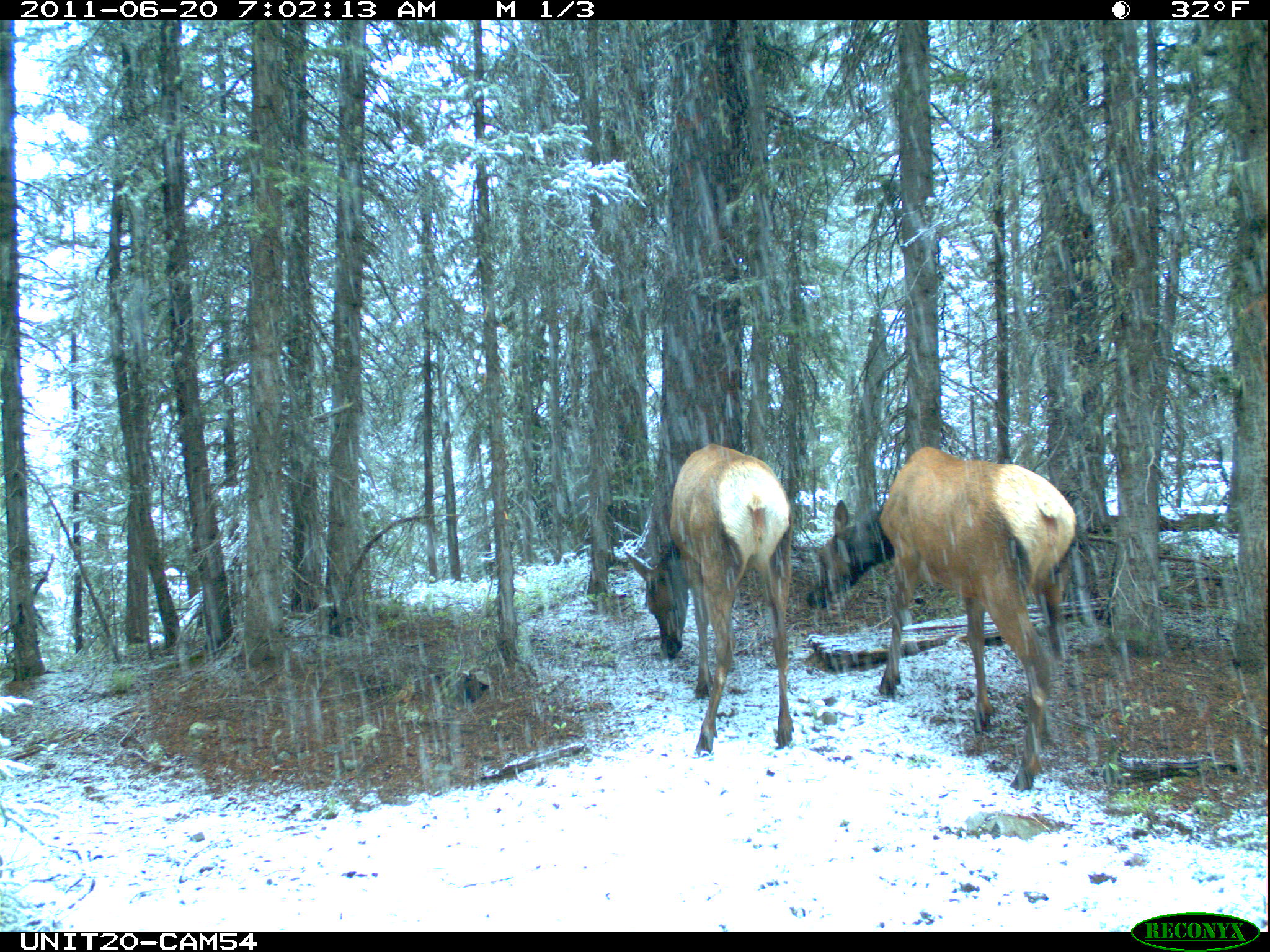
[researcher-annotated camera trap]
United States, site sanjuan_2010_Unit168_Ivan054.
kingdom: Animalia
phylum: Chordata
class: Mammalia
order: Artiodactyla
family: Cervidae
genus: Cervus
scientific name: Cervus elaphus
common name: red deer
Cervus elaphus (red deer).